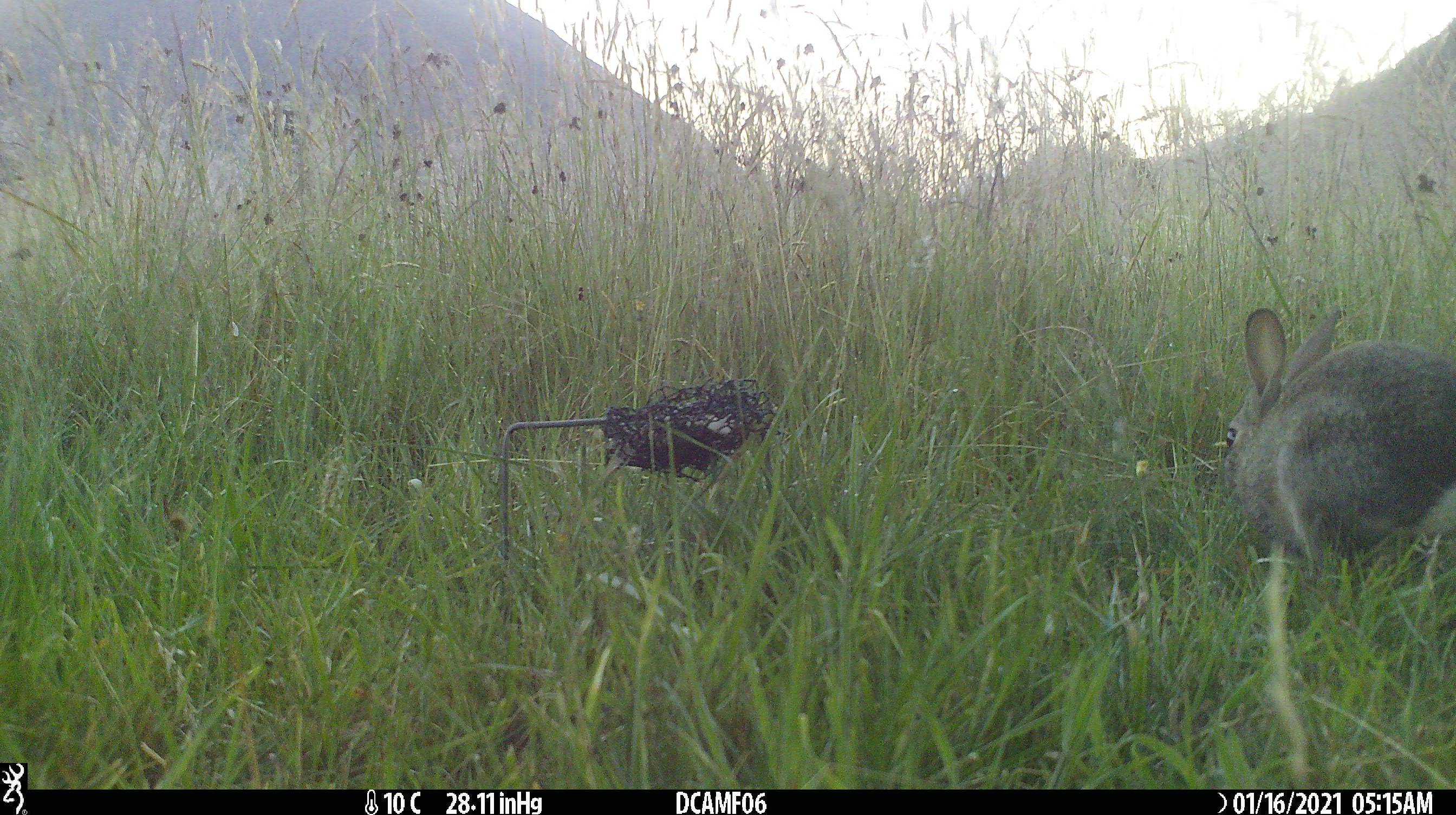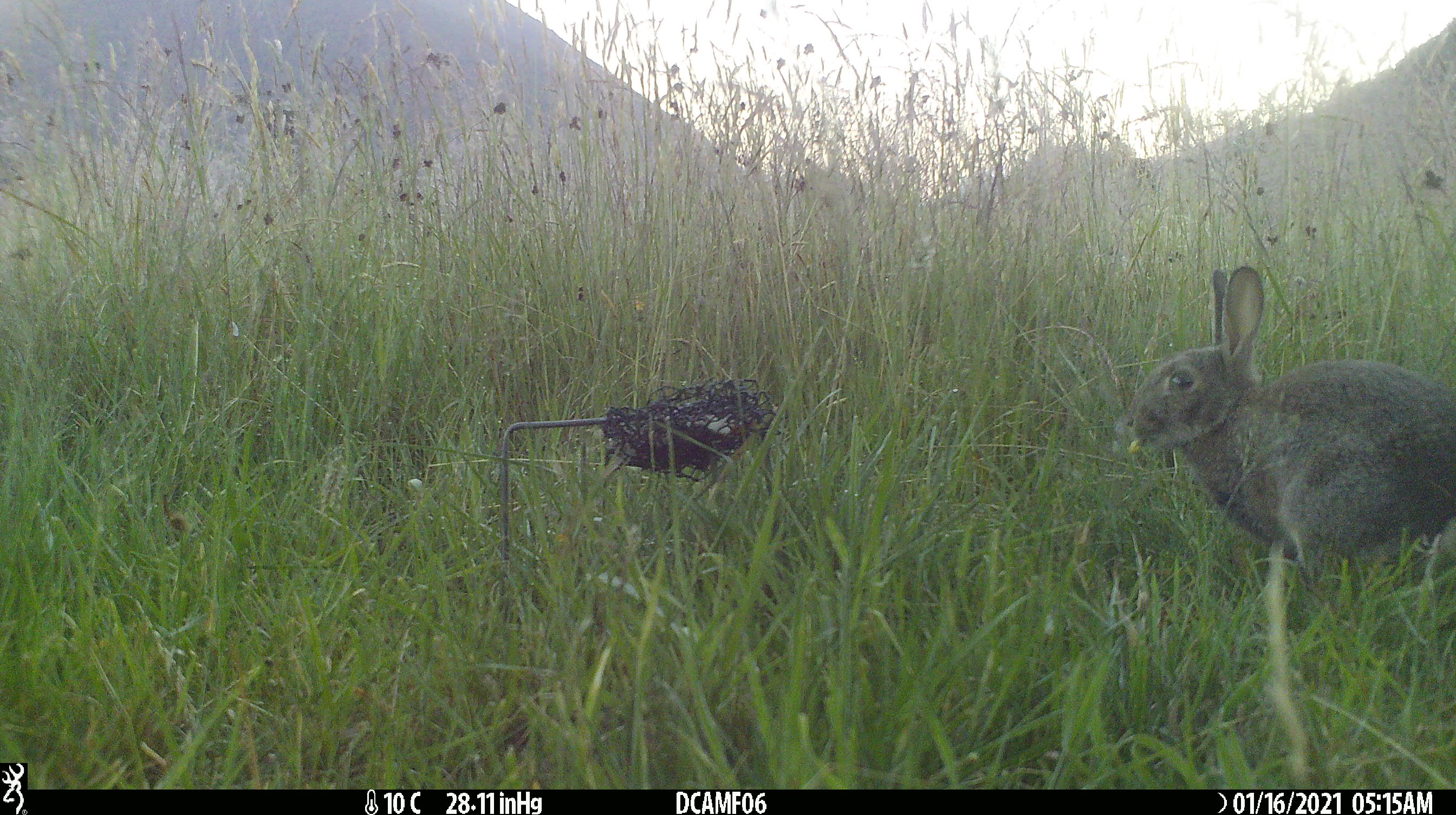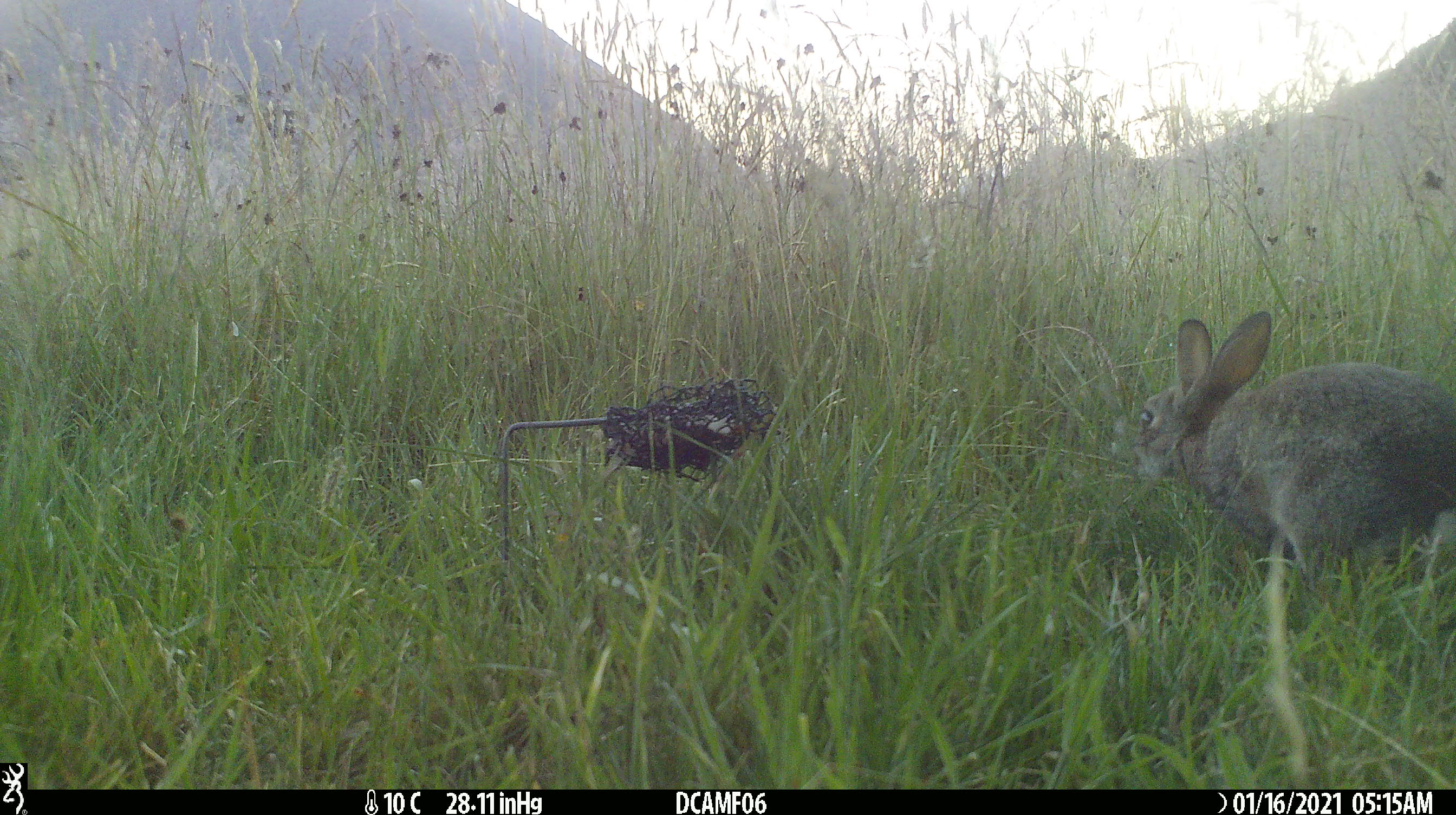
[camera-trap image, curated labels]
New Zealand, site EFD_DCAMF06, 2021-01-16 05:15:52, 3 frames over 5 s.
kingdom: Animalia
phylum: Chordata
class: Mammalia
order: Lagomorpha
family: Leporidae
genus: Oryctolagus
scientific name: Oryctolagus cuniculus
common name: european rabbit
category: rabbit